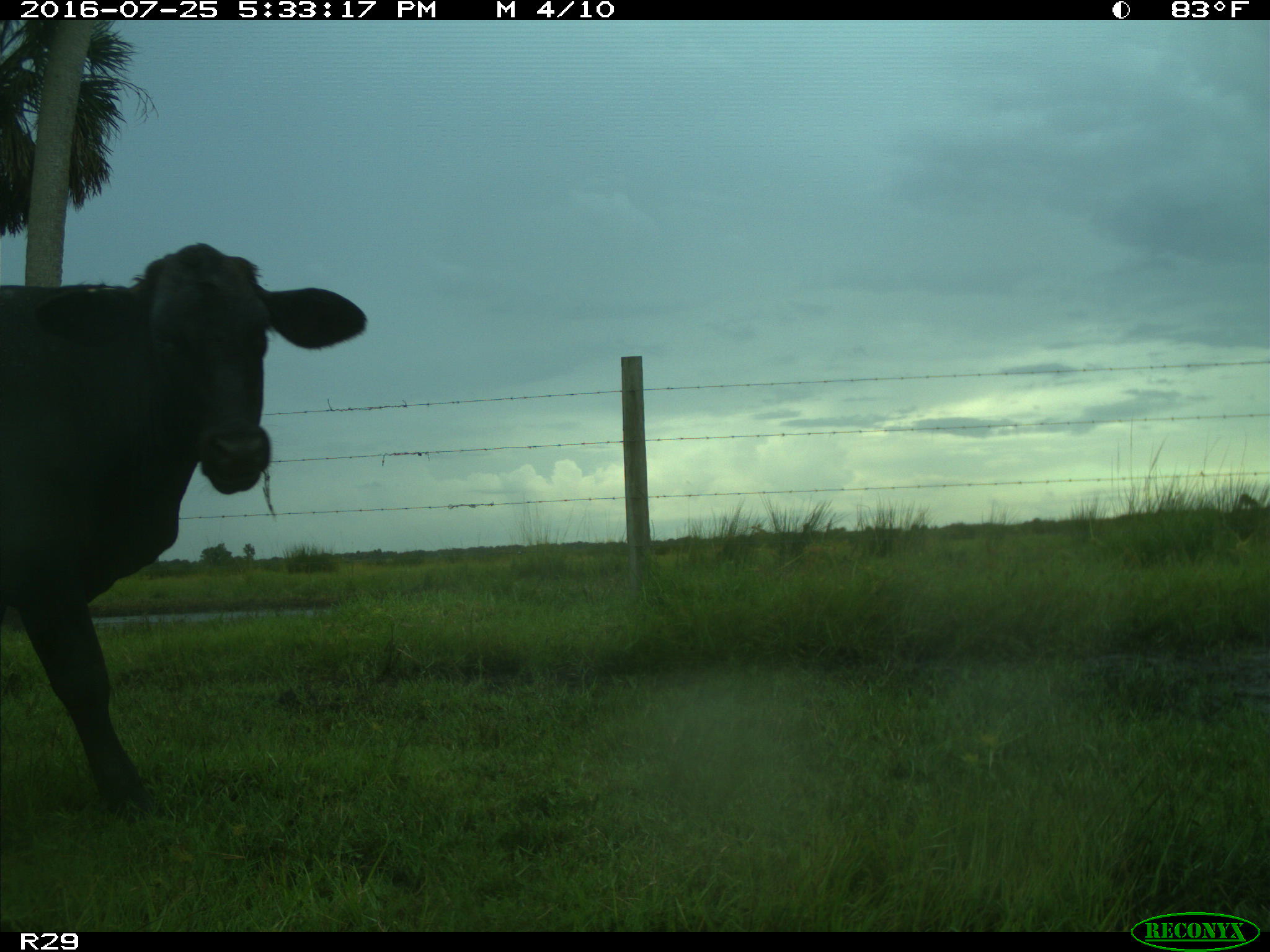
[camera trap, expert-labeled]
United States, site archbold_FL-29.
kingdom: Animalia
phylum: Chordata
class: Mammalia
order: Artiodactyla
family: Bovidae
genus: Bos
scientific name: Bos taurus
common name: domestic cow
Bos taurus (domestic cow).